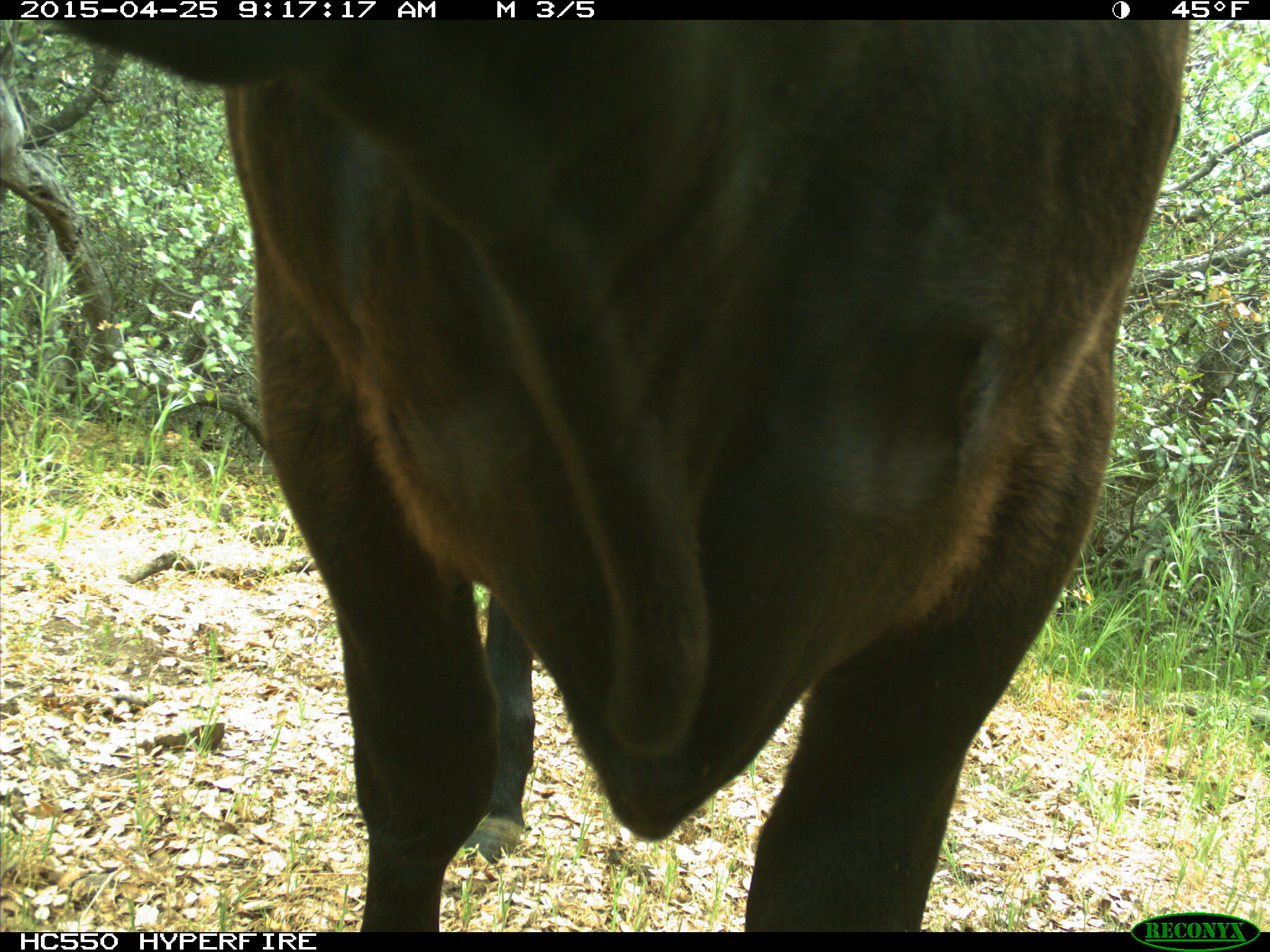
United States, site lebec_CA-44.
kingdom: Animalia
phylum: Chordata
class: Mammalia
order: Artiodactyla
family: Suidae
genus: Sus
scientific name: Sus scrofa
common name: wild boar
Sus scrofa (wild boar).